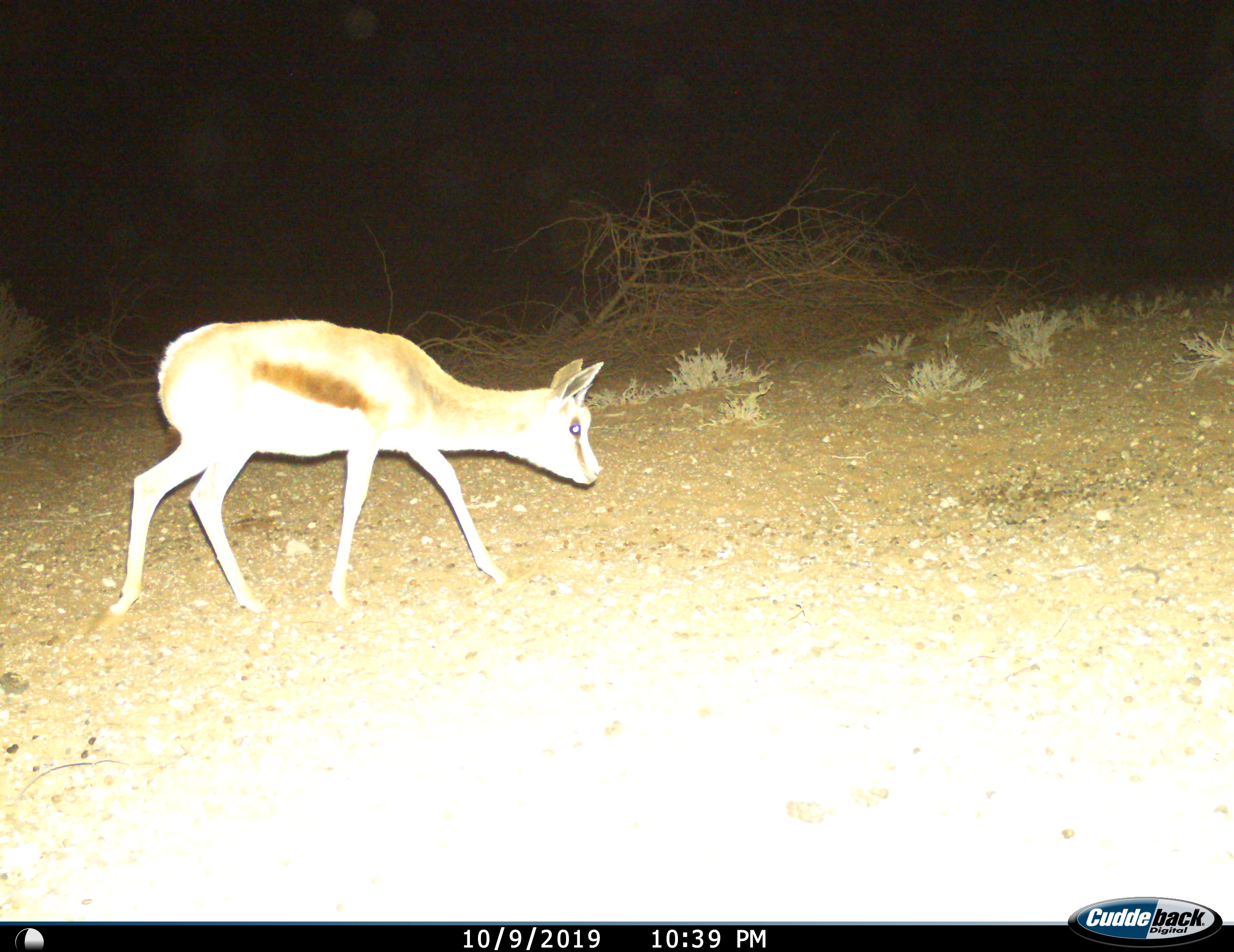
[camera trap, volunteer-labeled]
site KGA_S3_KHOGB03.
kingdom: Animalia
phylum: Chordata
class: Mammalia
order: Artiodactyla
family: Bovidae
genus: Antidorcas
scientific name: Antidorcas marsupialis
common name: springbok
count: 1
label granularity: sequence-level